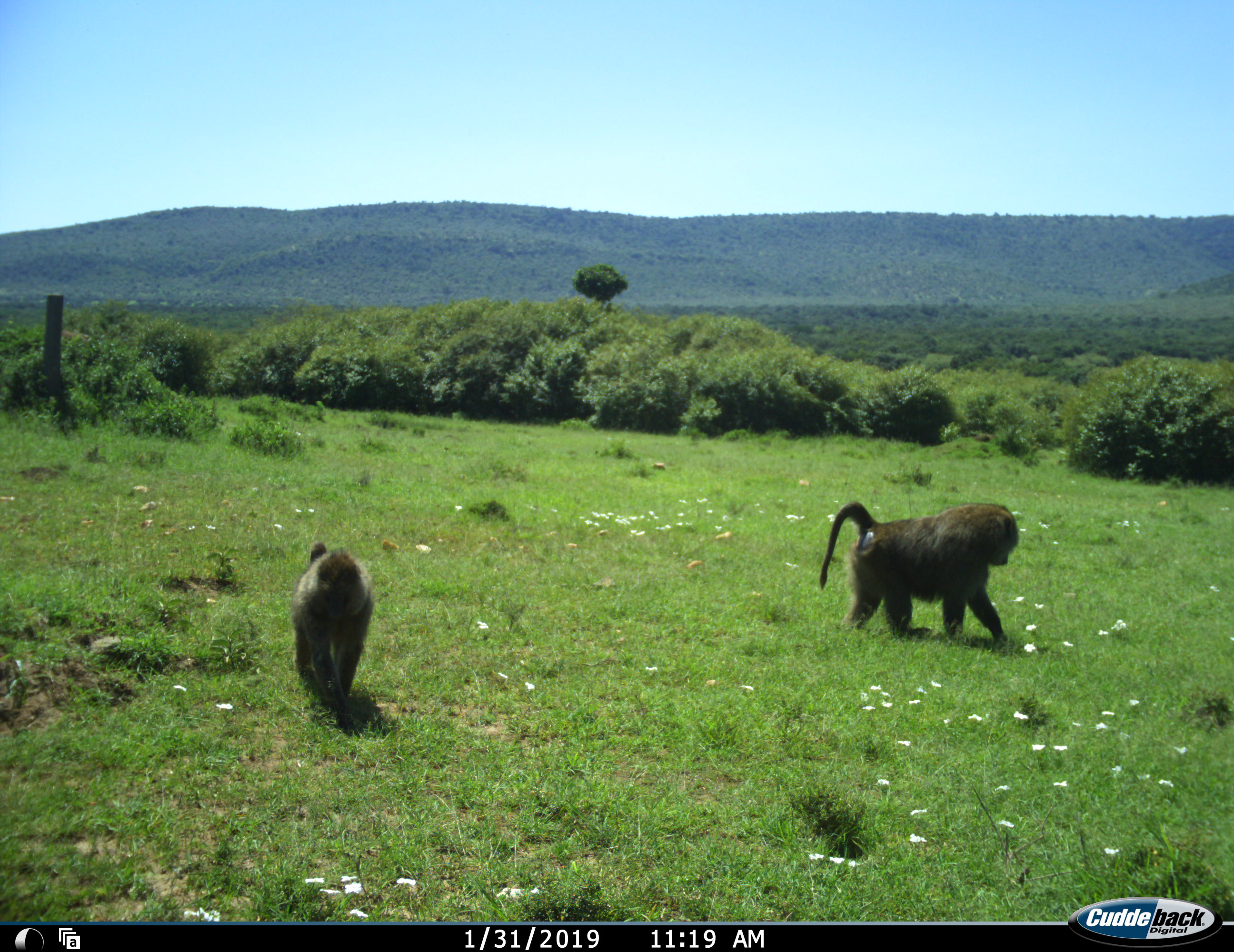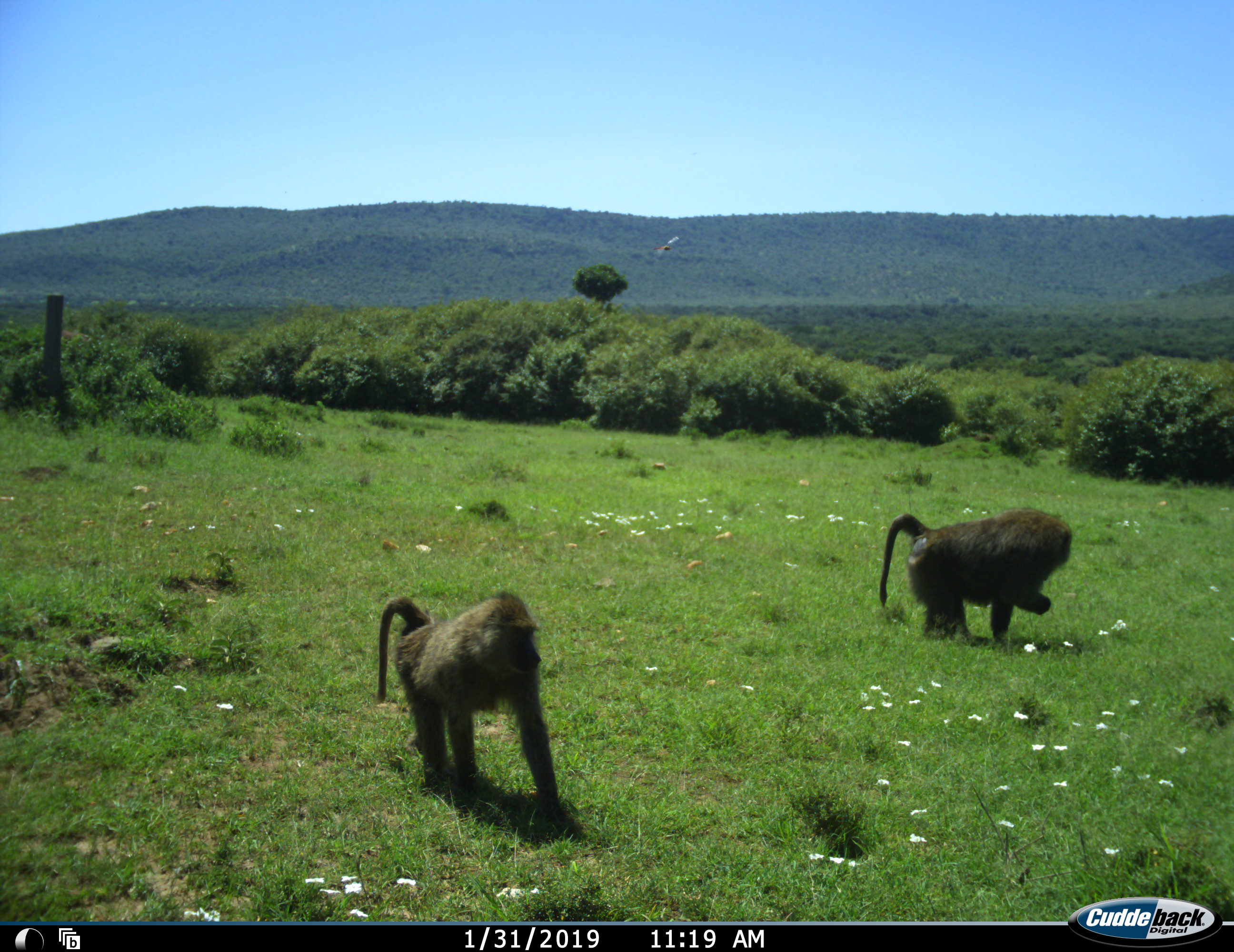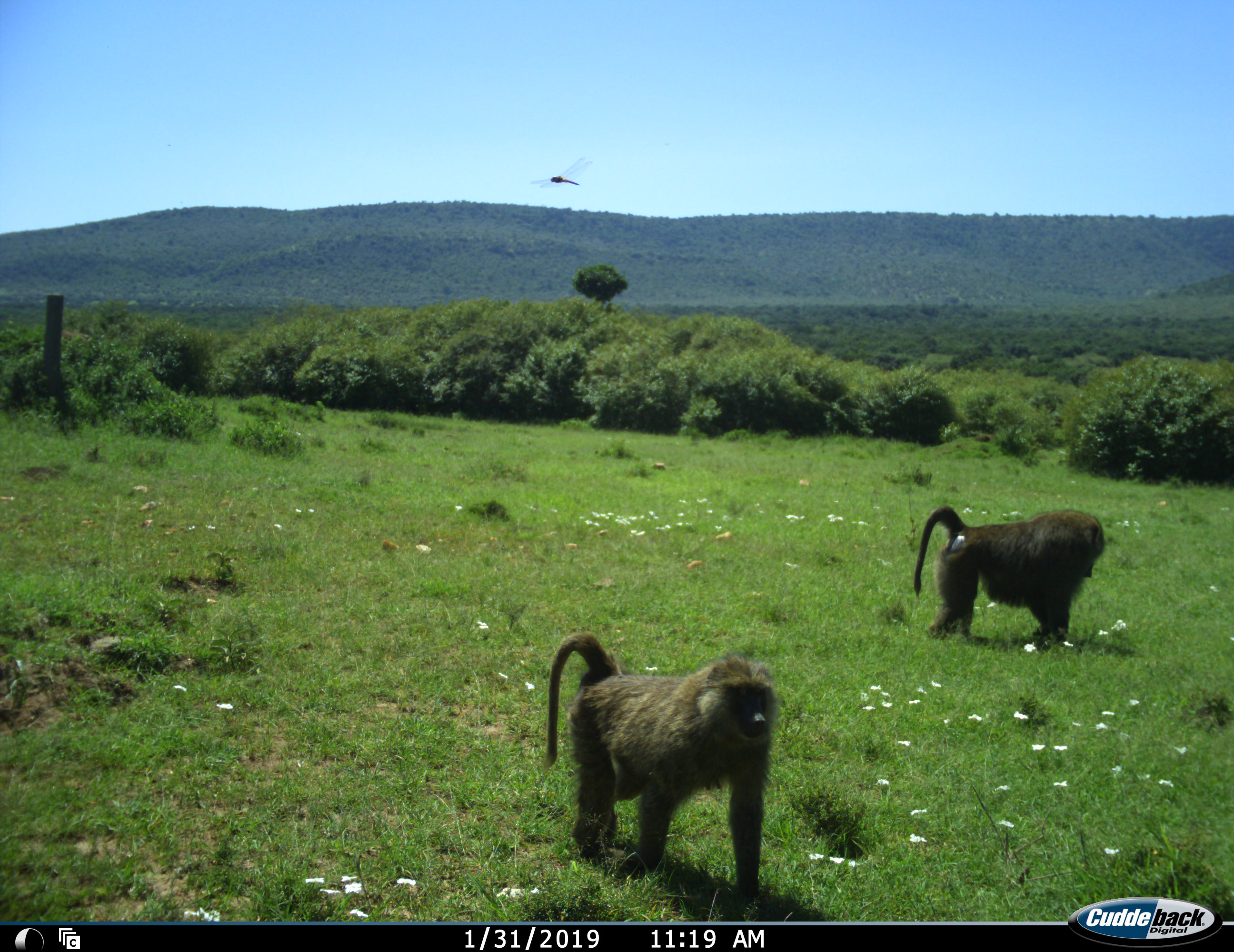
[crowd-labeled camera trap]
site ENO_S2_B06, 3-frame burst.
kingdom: Animalia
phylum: Chordata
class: Mammalia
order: Primates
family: Cercopithecidae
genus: Papio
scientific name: Papio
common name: baboon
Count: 2.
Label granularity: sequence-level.